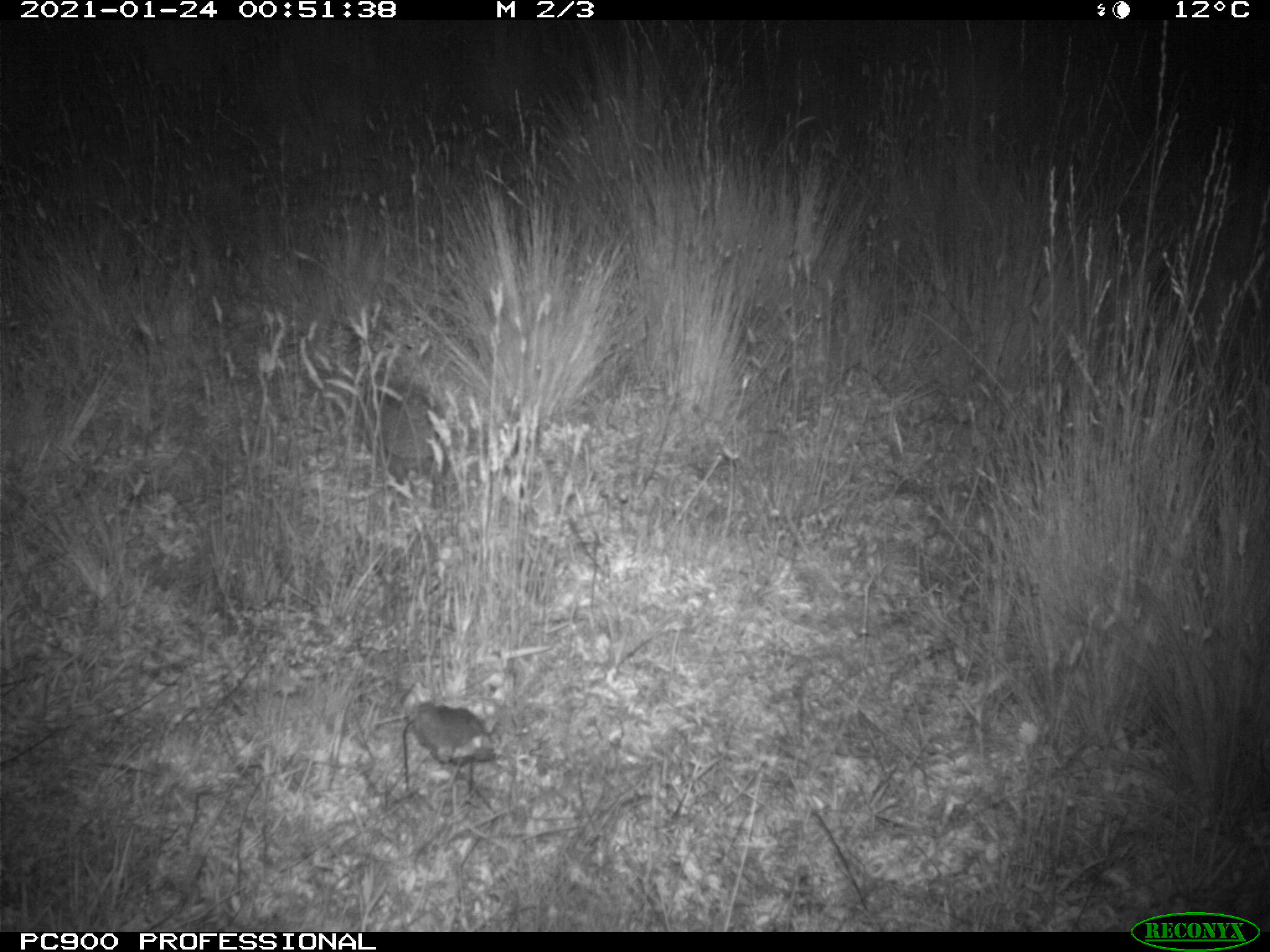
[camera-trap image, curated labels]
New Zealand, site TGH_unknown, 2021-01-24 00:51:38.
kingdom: Animalia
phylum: Chordata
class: Mammalia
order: Eulipotyphla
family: Erinaceidae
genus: Erinaceus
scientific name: Erinaceus europaeus europaeus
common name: european hedgehog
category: hedgehog